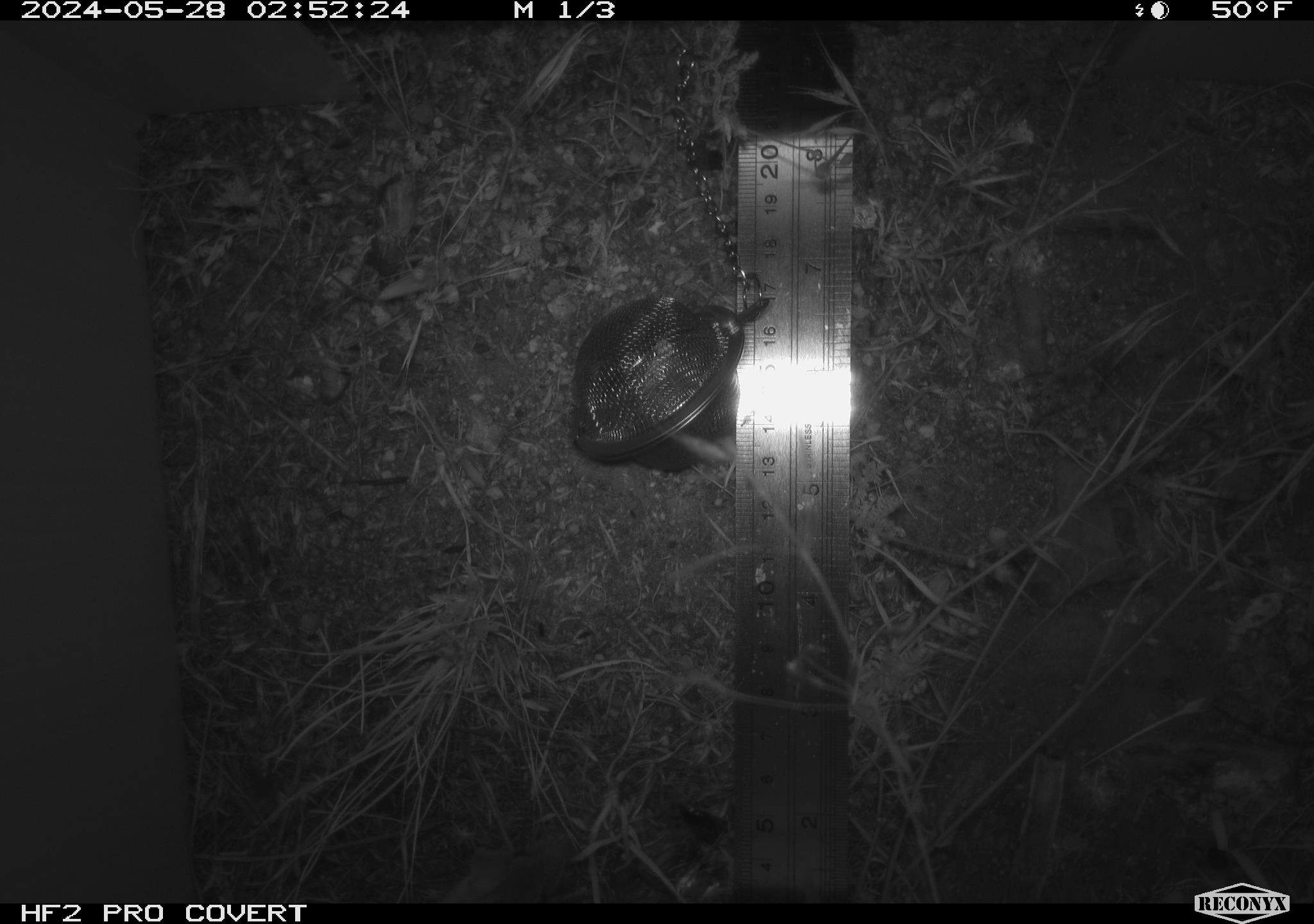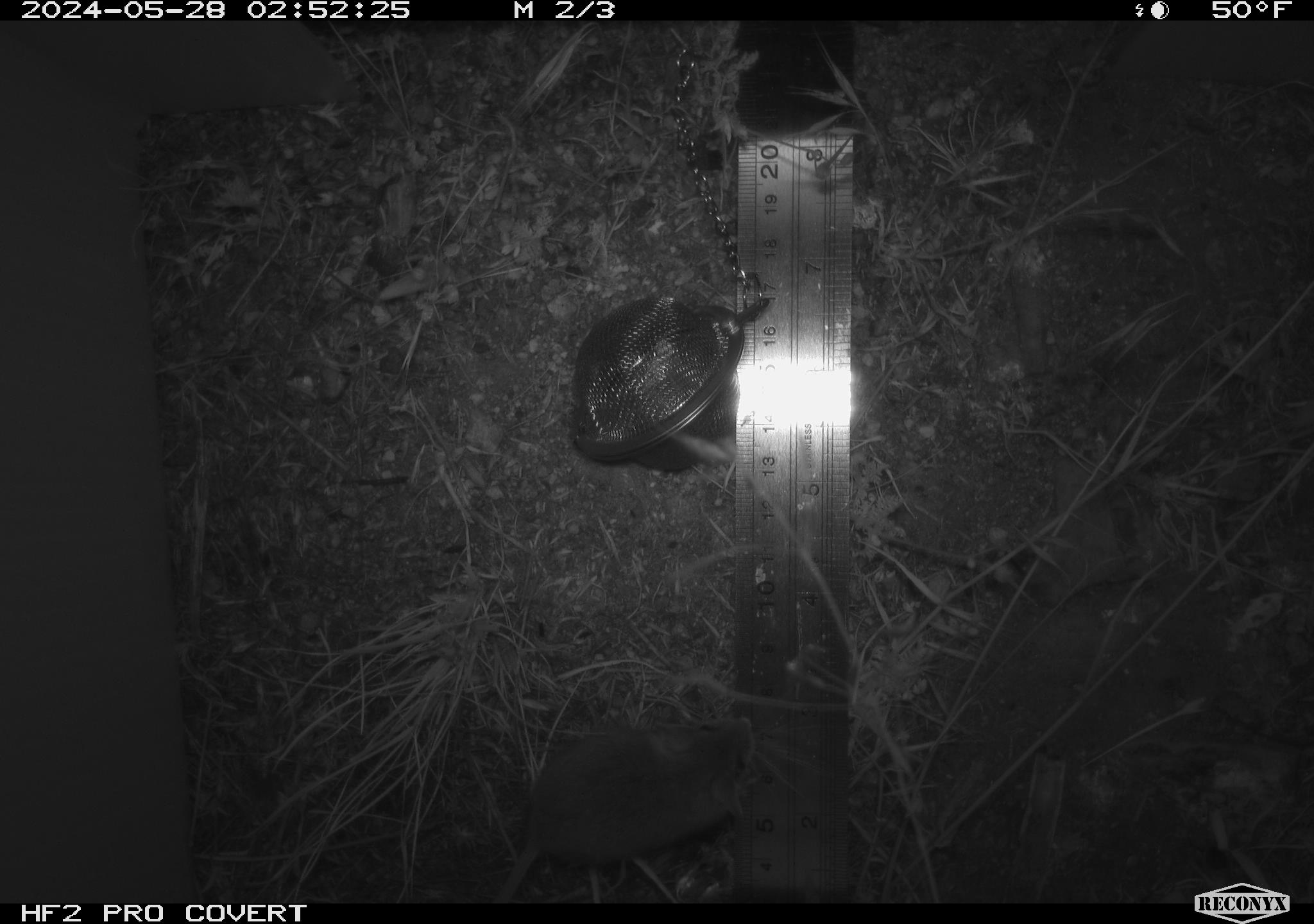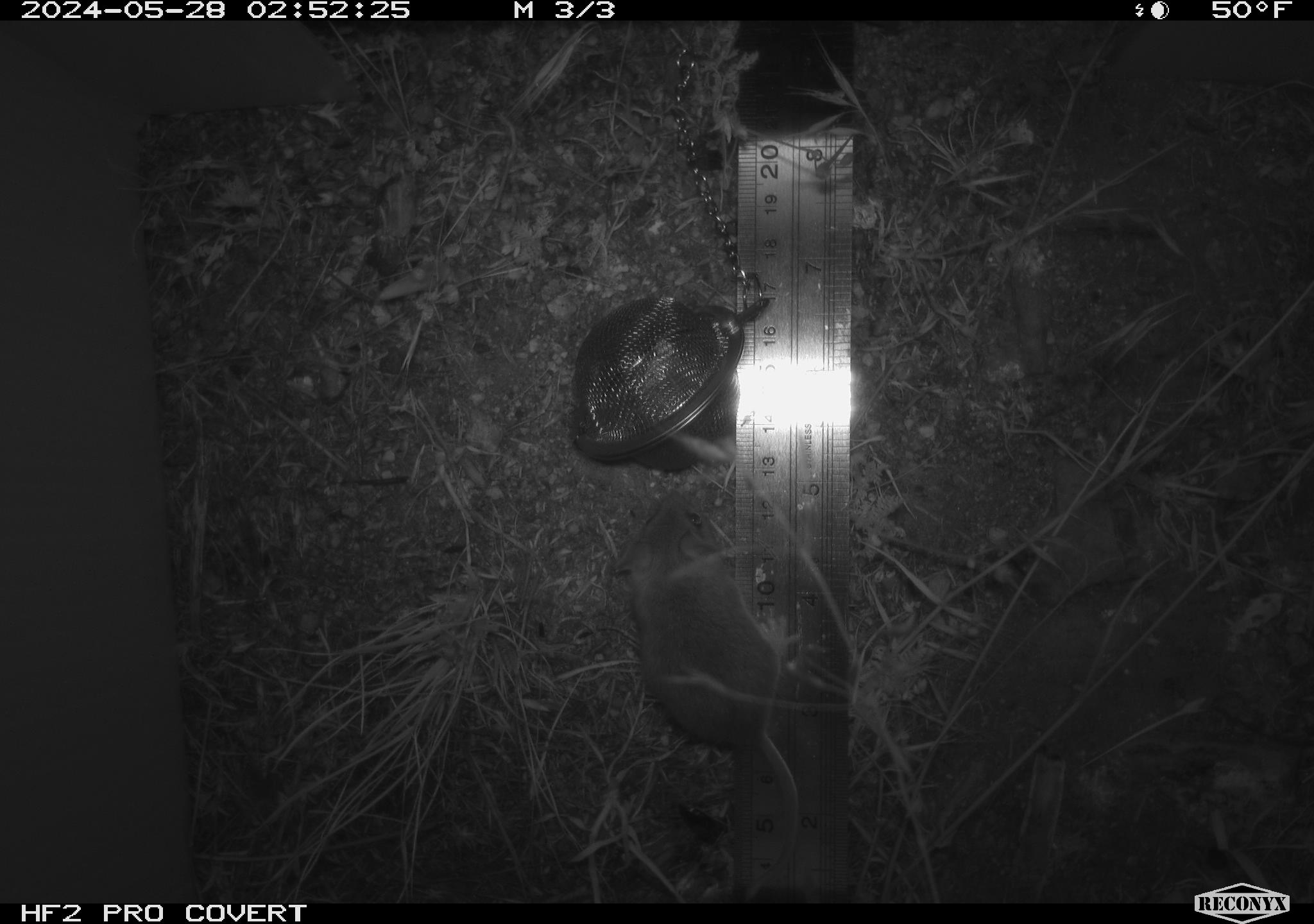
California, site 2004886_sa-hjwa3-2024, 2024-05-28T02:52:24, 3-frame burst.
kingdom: Animalia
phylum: Chordata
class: Mammalia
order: Rodentia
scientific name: Rodentia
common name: rodent